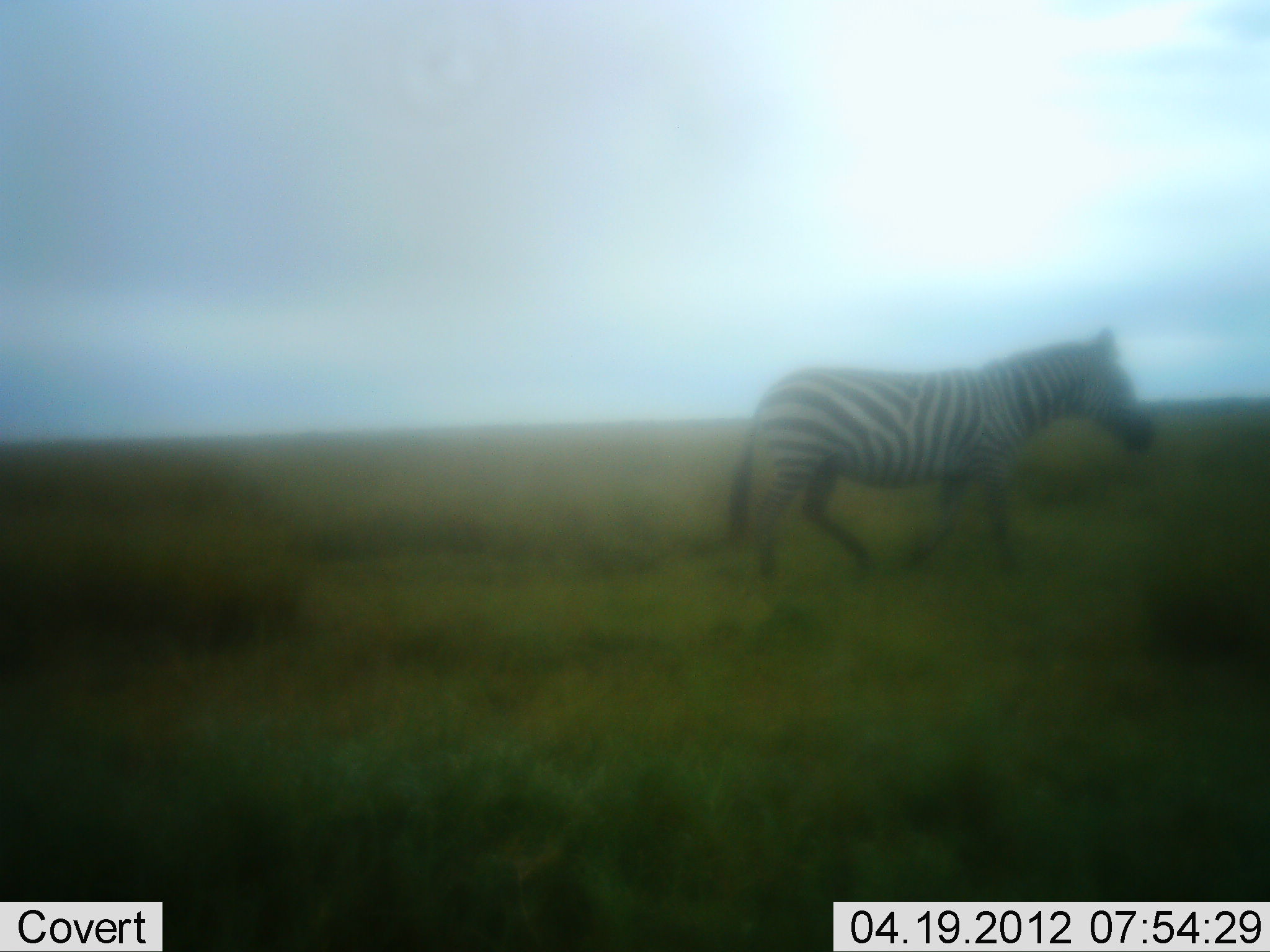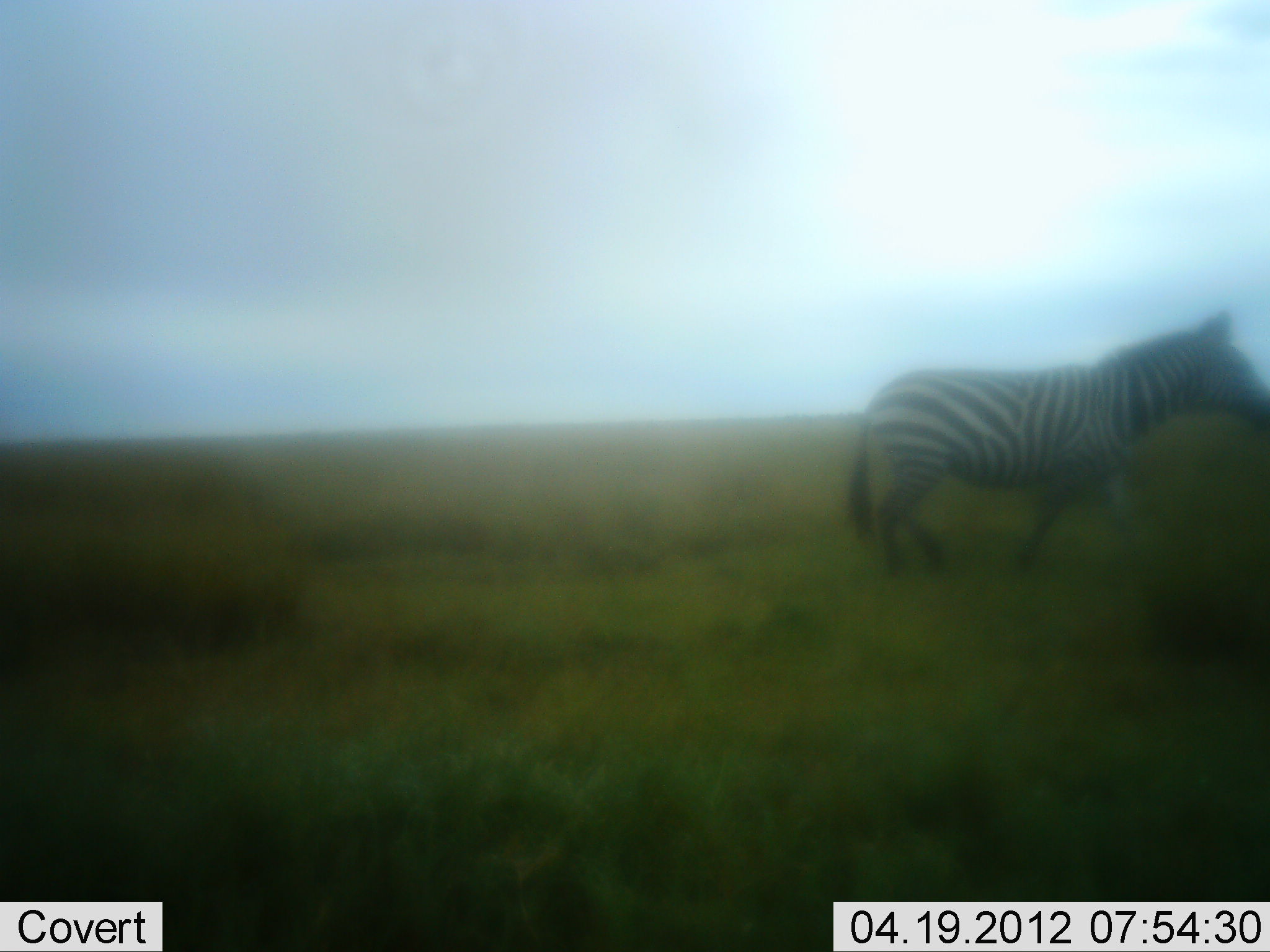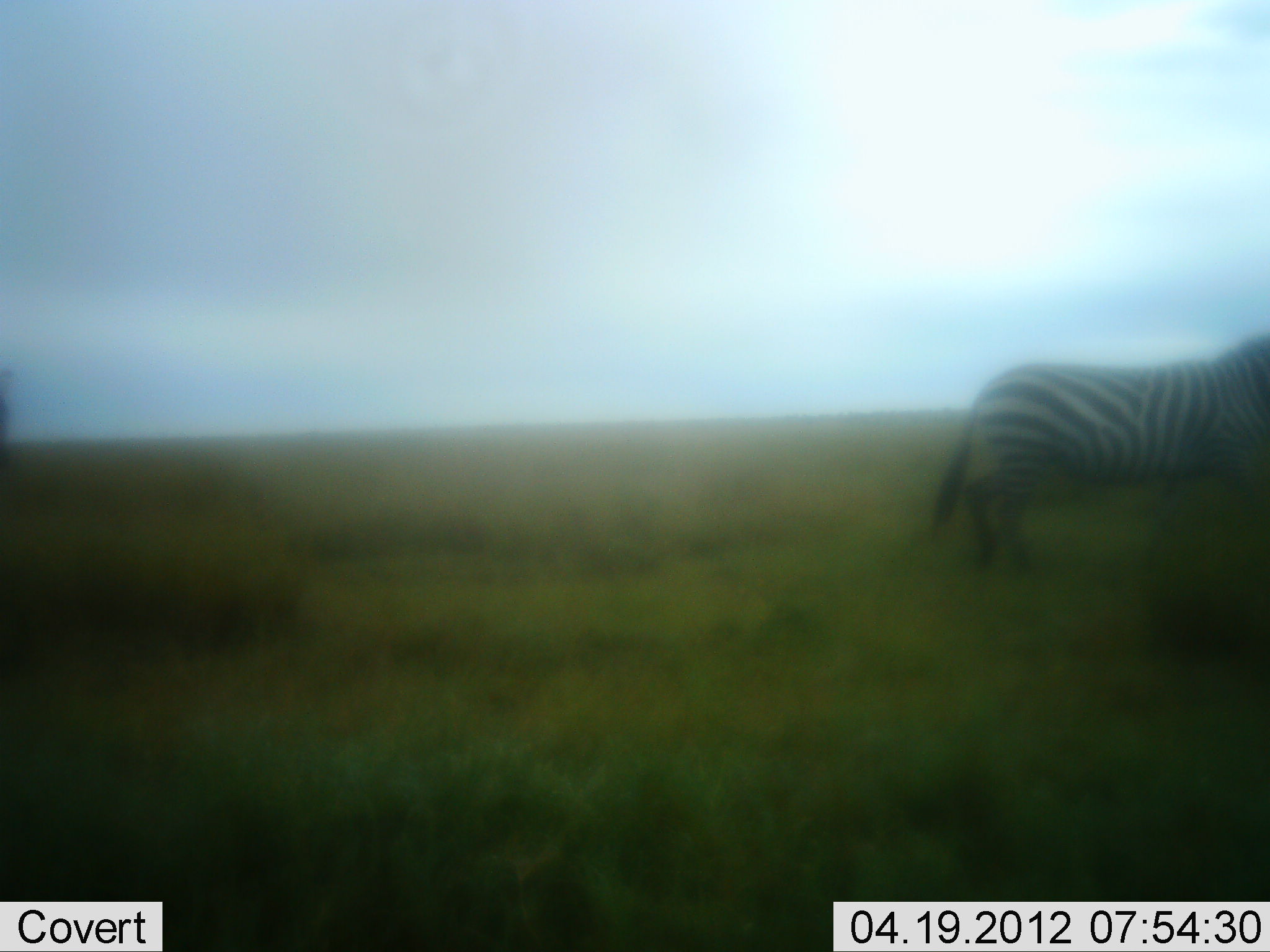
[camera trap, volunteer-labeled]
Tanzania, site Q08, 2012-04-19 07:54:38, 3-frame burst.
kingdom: Animalia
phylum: Chordata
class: Mammalia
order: Perissodactyla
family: Equidae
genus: Equus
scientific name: Equus quagga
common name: plains zebra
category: zebra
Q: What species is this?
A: Zebra (plains zebra) (Equus quagga).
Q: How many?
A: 1.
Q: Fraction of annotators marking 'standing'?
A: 3%.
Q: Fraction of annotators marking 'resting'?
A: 0%.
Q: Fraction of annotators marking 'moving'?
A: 97%.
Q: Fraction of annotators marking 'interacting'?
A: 0%.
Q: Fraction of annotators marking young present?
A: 0%.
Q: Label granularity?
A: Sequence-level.